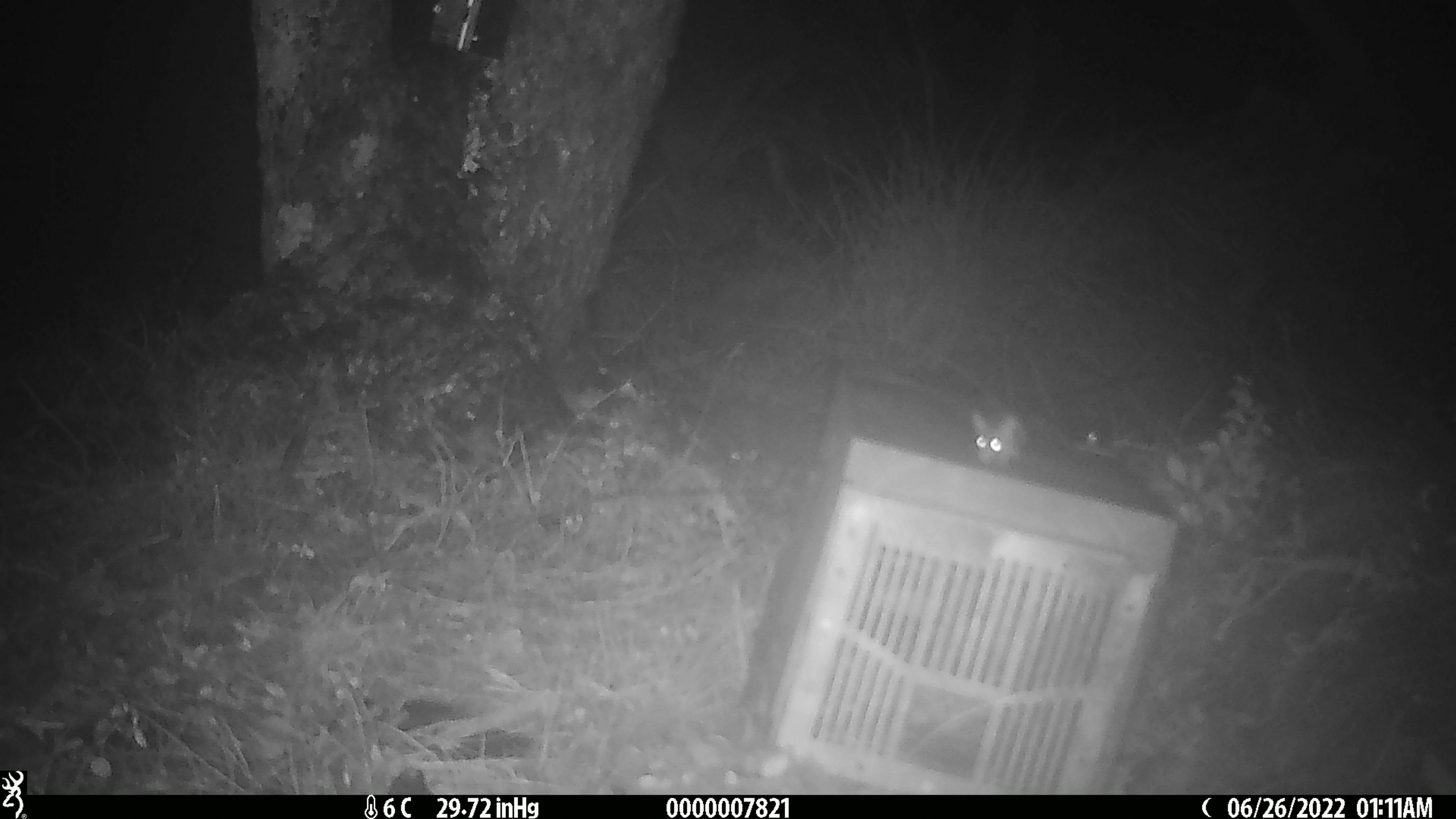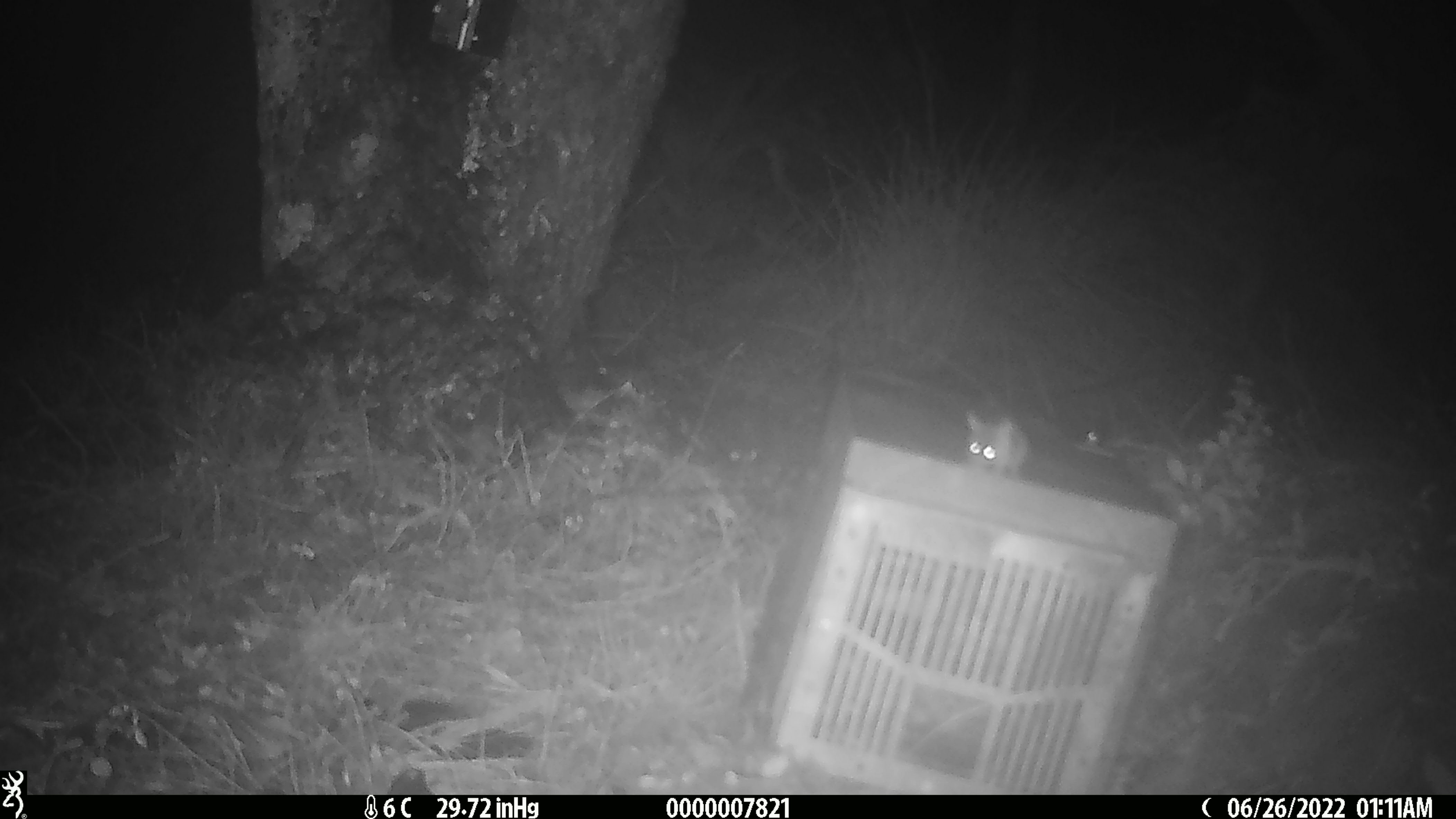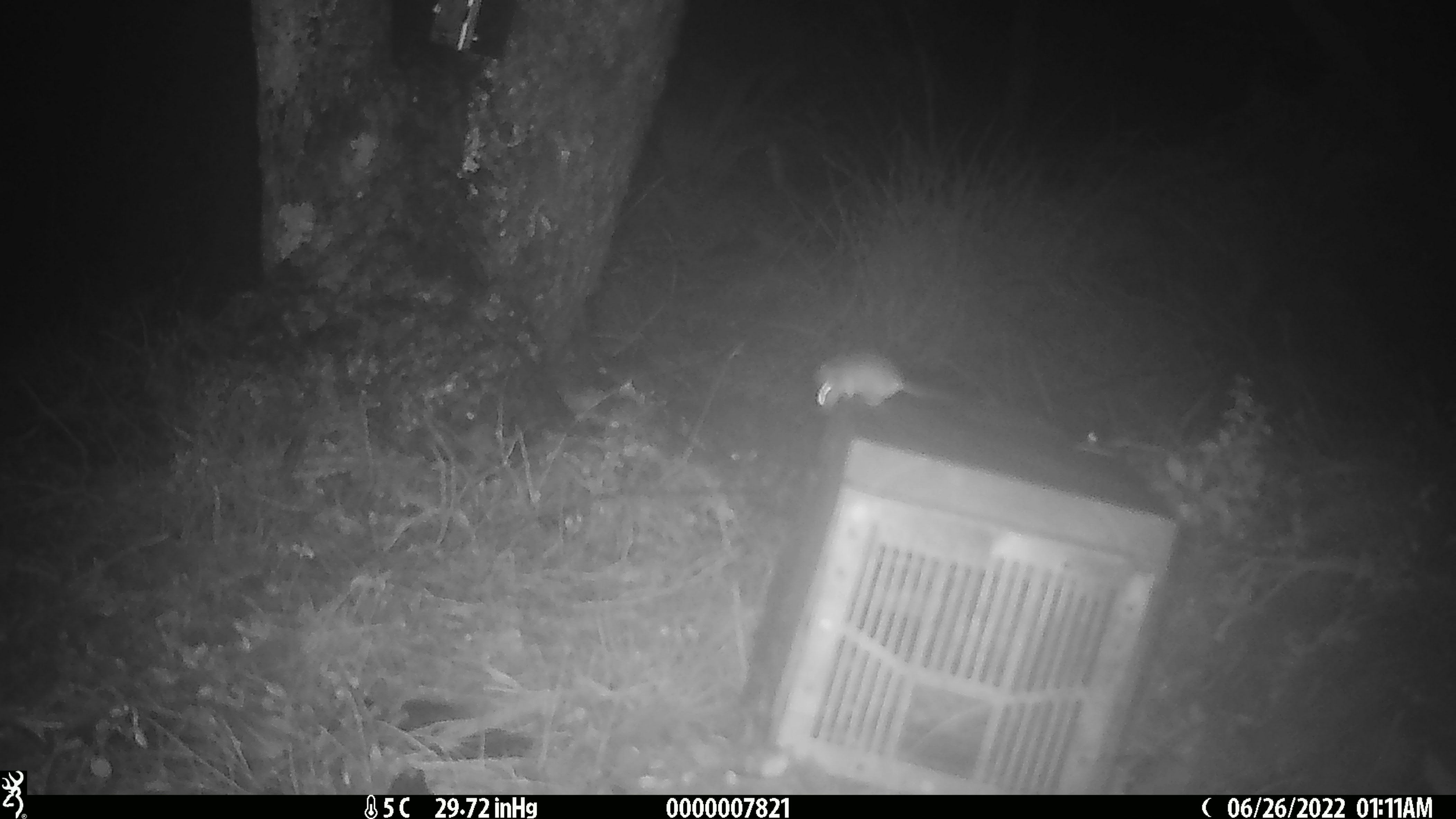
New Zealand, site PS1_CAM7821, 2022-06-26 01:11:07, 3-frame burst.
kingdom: Animalia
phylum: Chordata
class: Mammalia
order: Rodentia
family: Muridae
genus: Mus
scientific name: Mus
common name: mouse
Mouse (Mus).